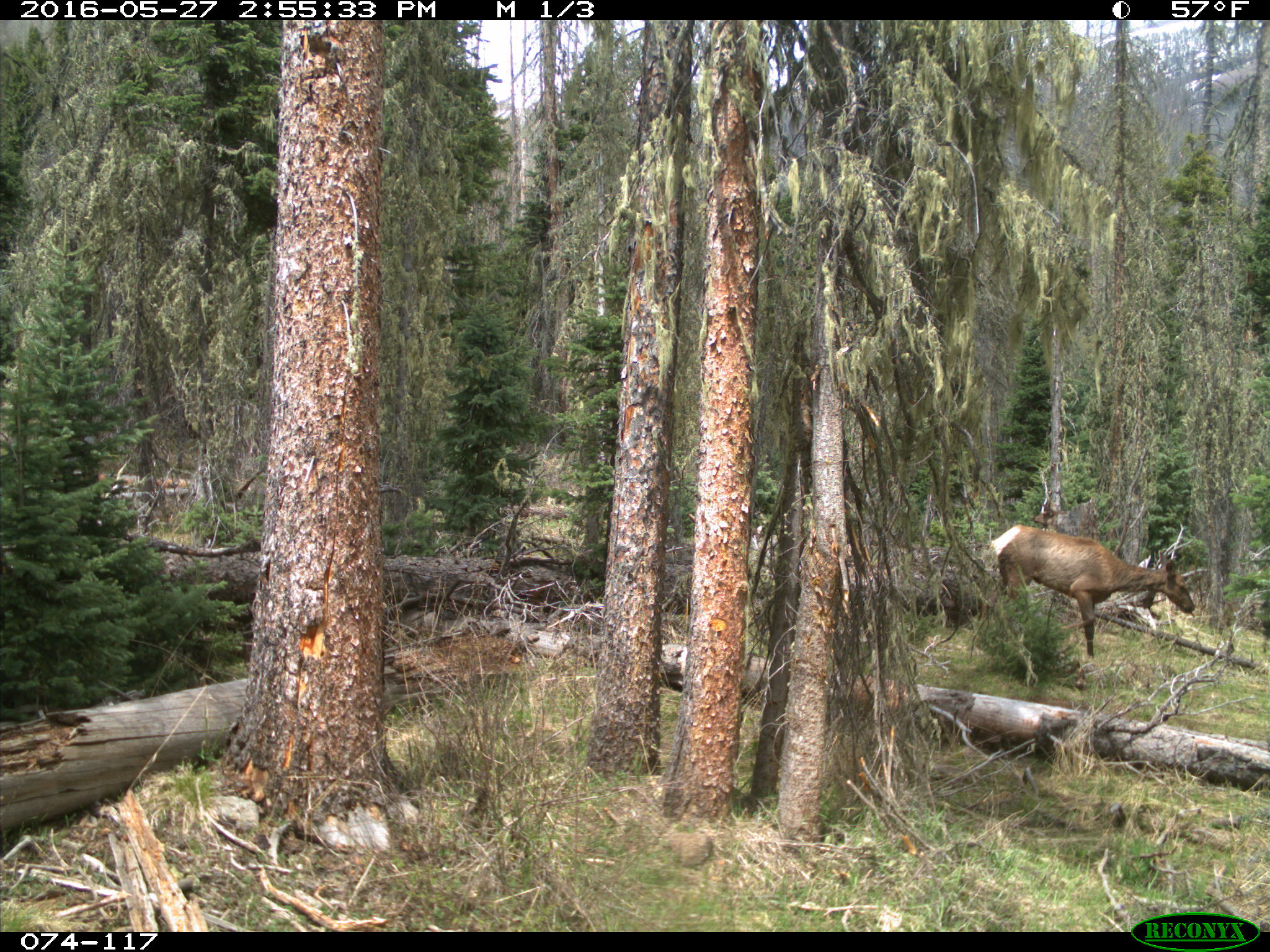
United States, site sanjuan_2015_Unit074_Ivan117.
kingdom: Animalia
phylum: Chordata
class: Mammalia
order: Artiodactyla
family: Cervidae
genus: Cervus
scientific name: Cervus elaphus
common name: red deer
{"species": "Cervus elaphus (red deer)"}